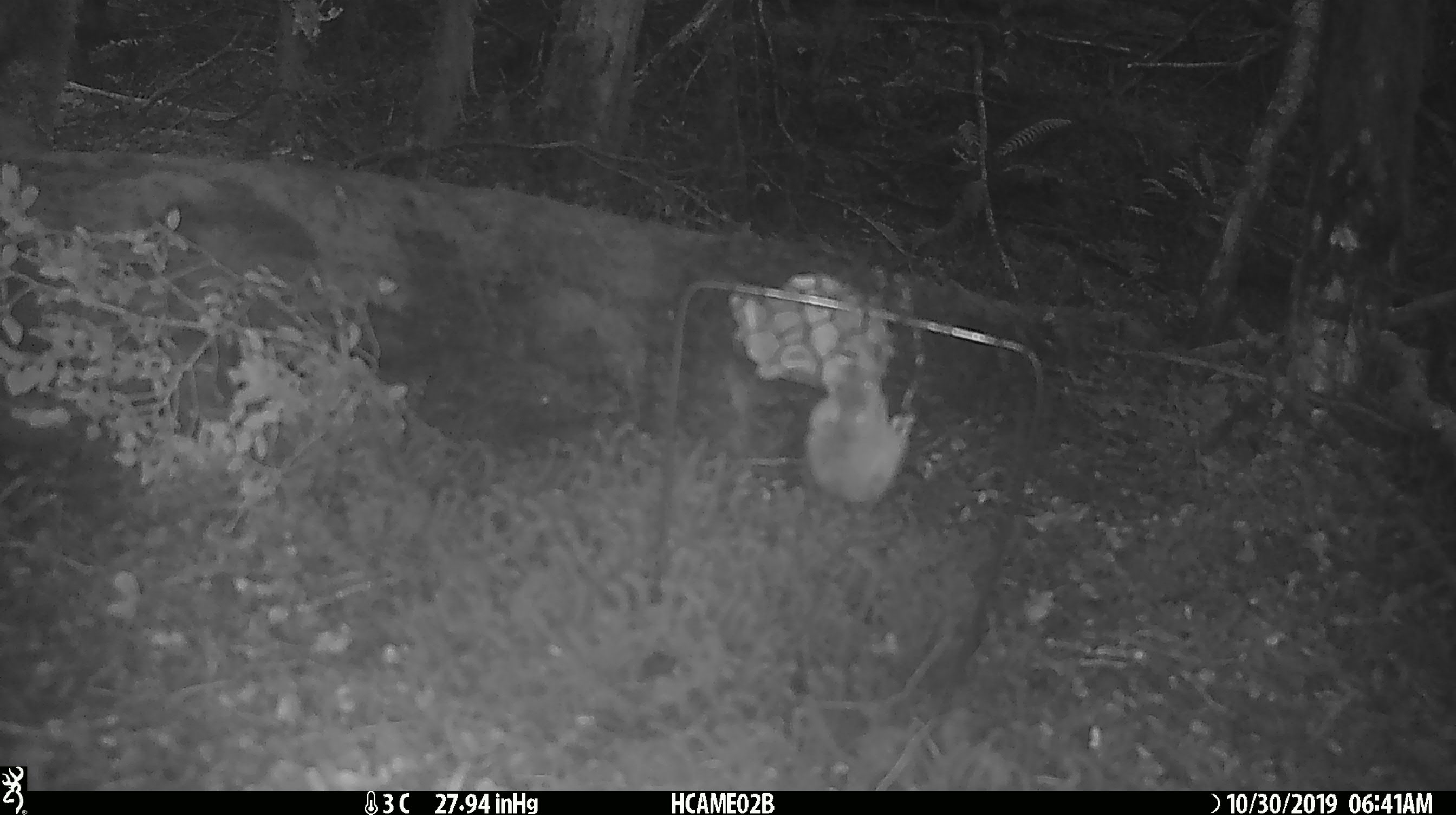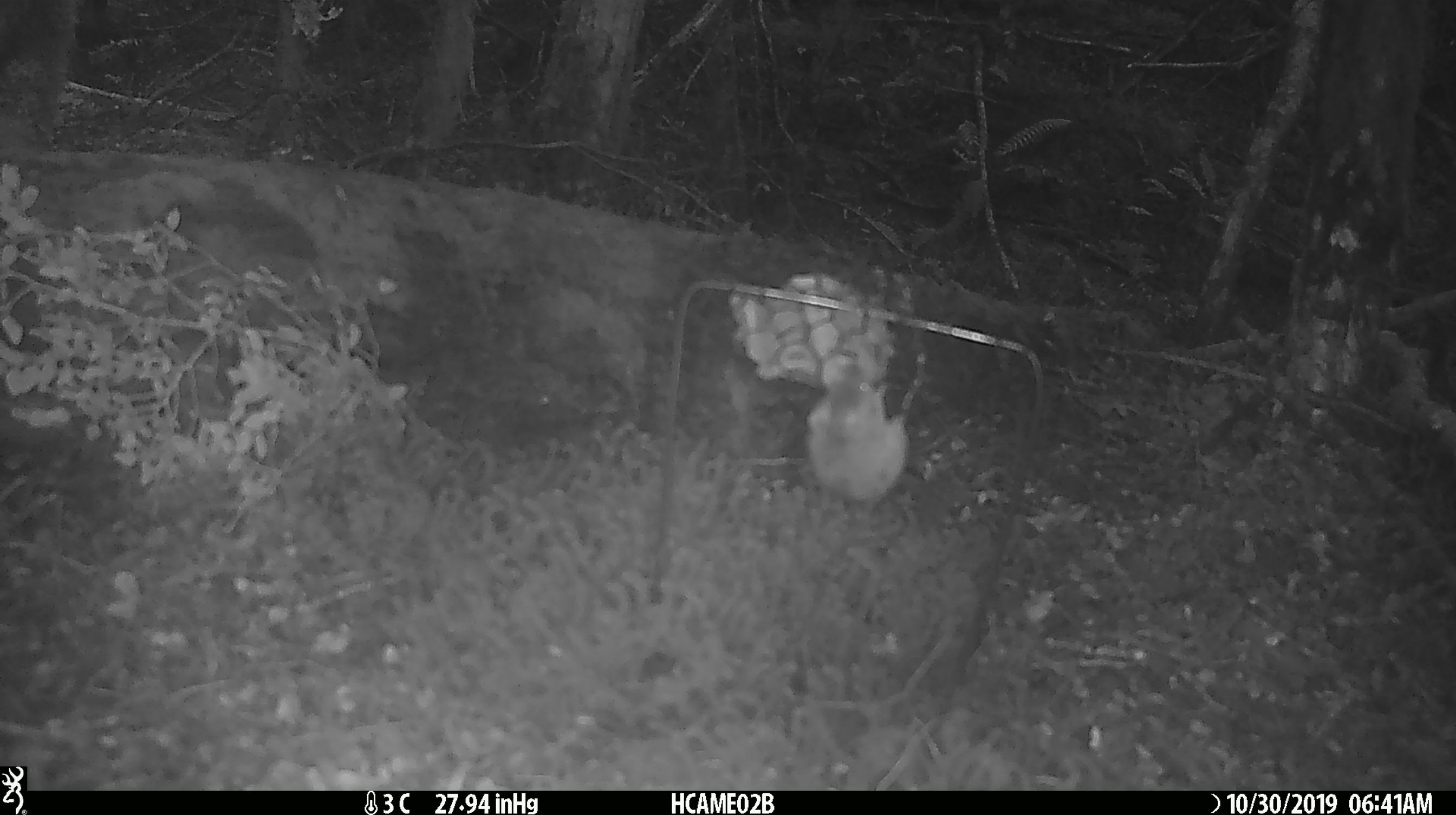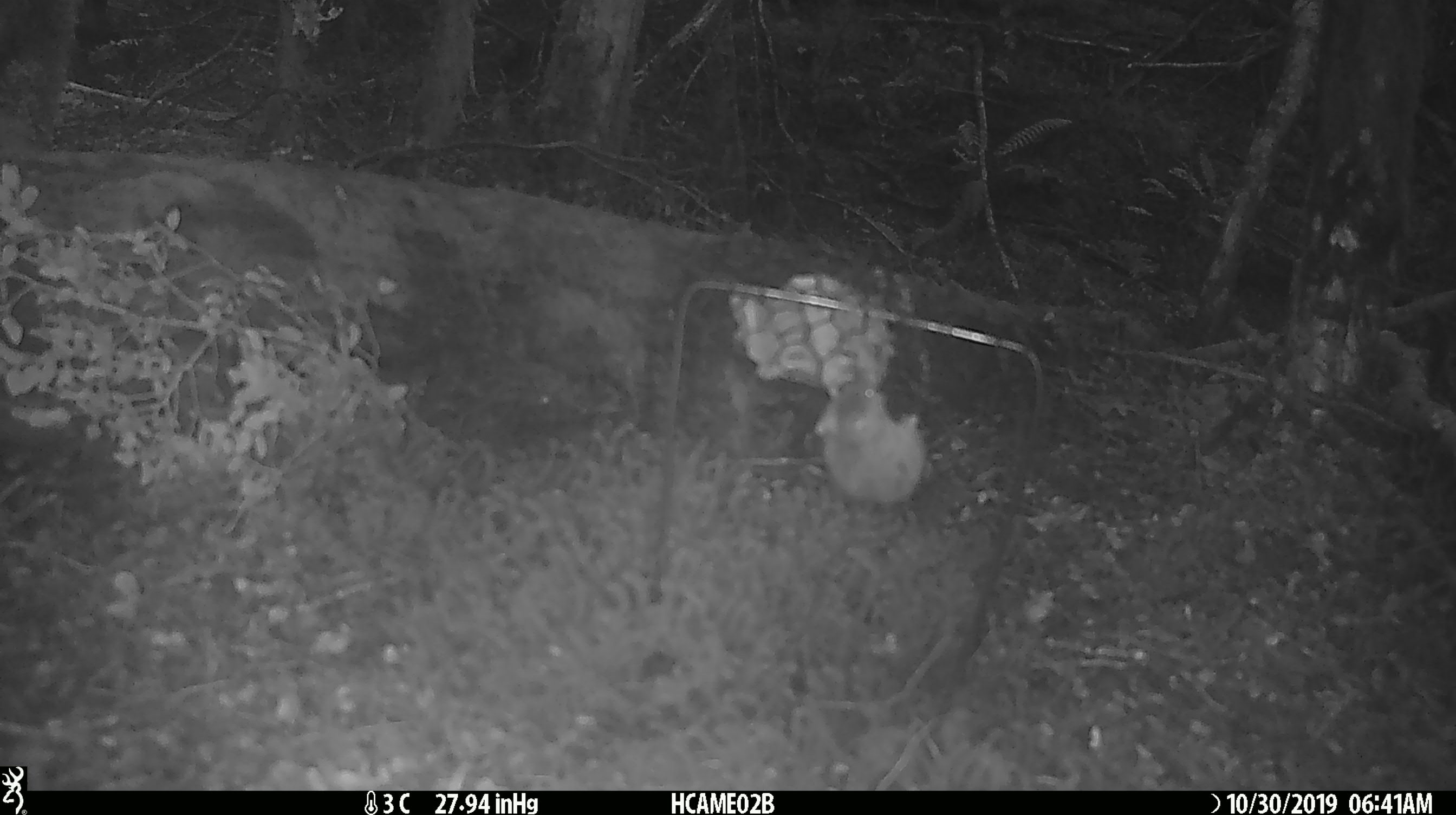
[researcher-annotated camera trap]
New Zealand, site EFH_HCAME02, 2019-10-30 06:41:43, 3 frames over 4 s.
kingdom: Animalia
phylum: Chordata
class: Mammalia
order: Rodentia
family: Muridae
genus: Mus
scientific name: Mus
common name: mouse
Mouse (Mus).